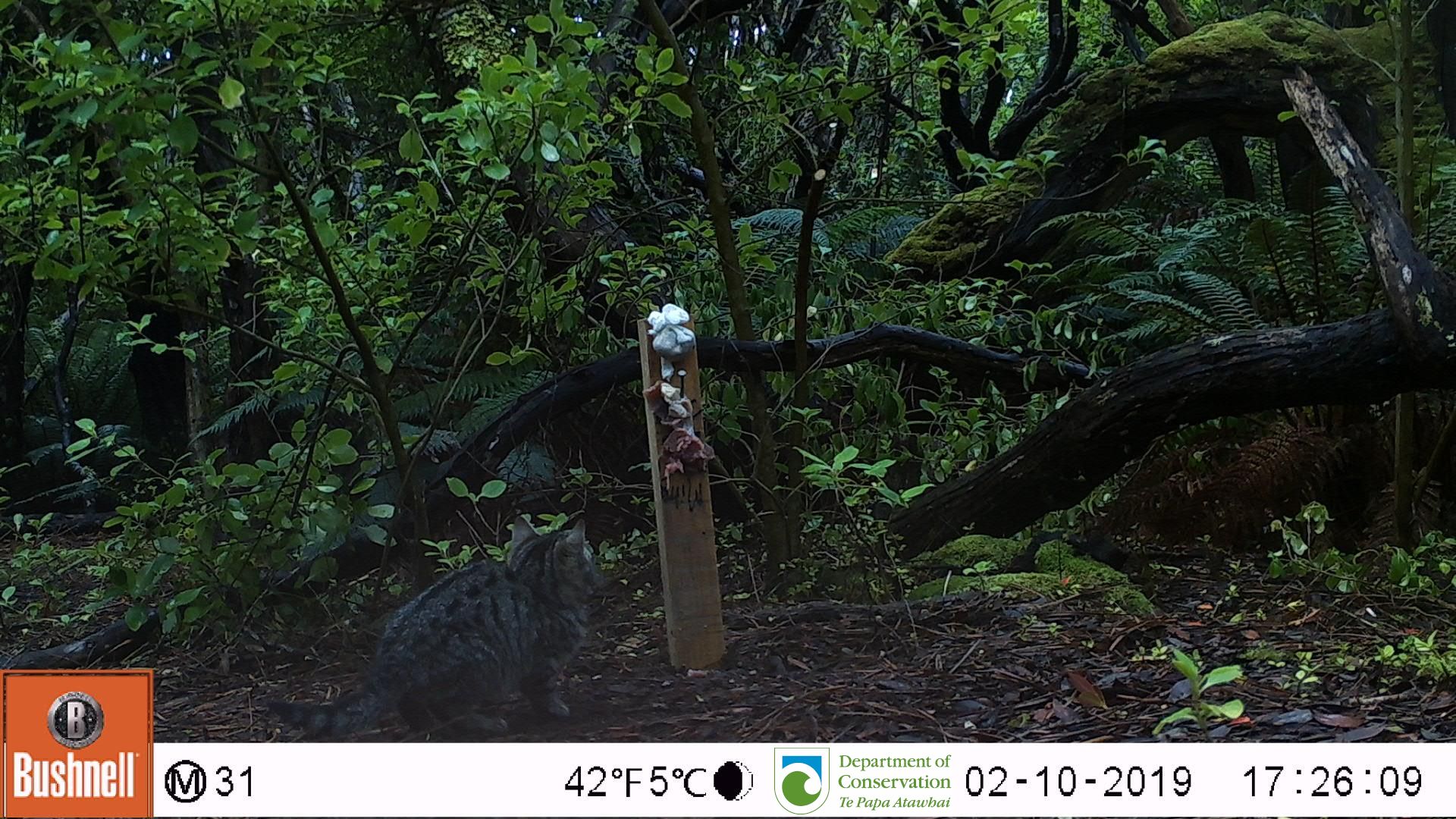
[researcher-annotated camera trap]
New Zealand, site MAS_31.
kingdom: Animalia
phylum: Chordata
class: Mammalia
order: Carnivora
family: Felidae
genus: Felis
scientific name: Felis catus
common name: domestic cat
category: cat